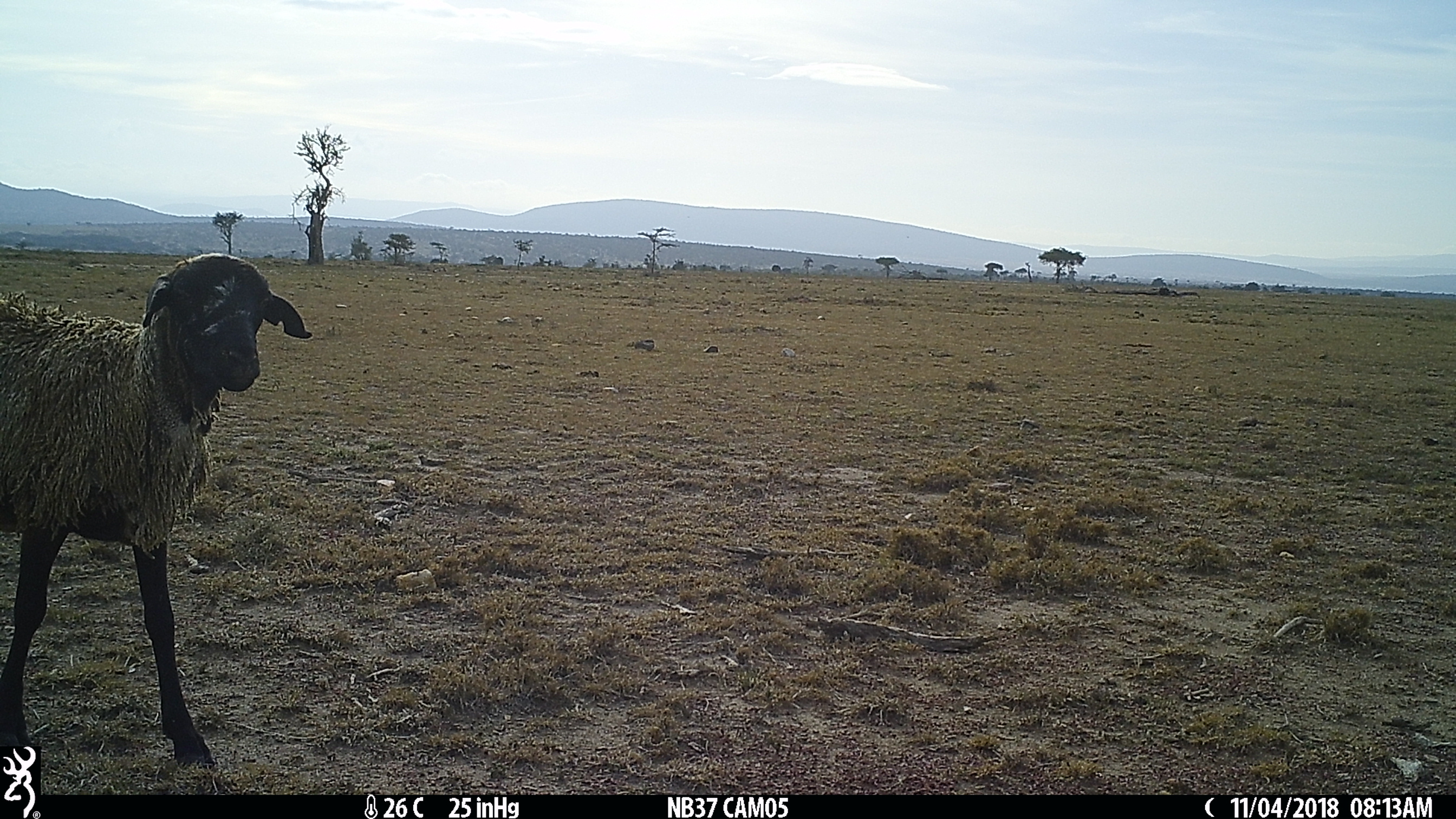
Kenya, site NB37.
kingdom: Animalia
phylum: Chordata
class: Mammalia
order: Artiodactyla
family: Bovidae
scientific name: Bovidae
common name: sheep or goat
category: shoat